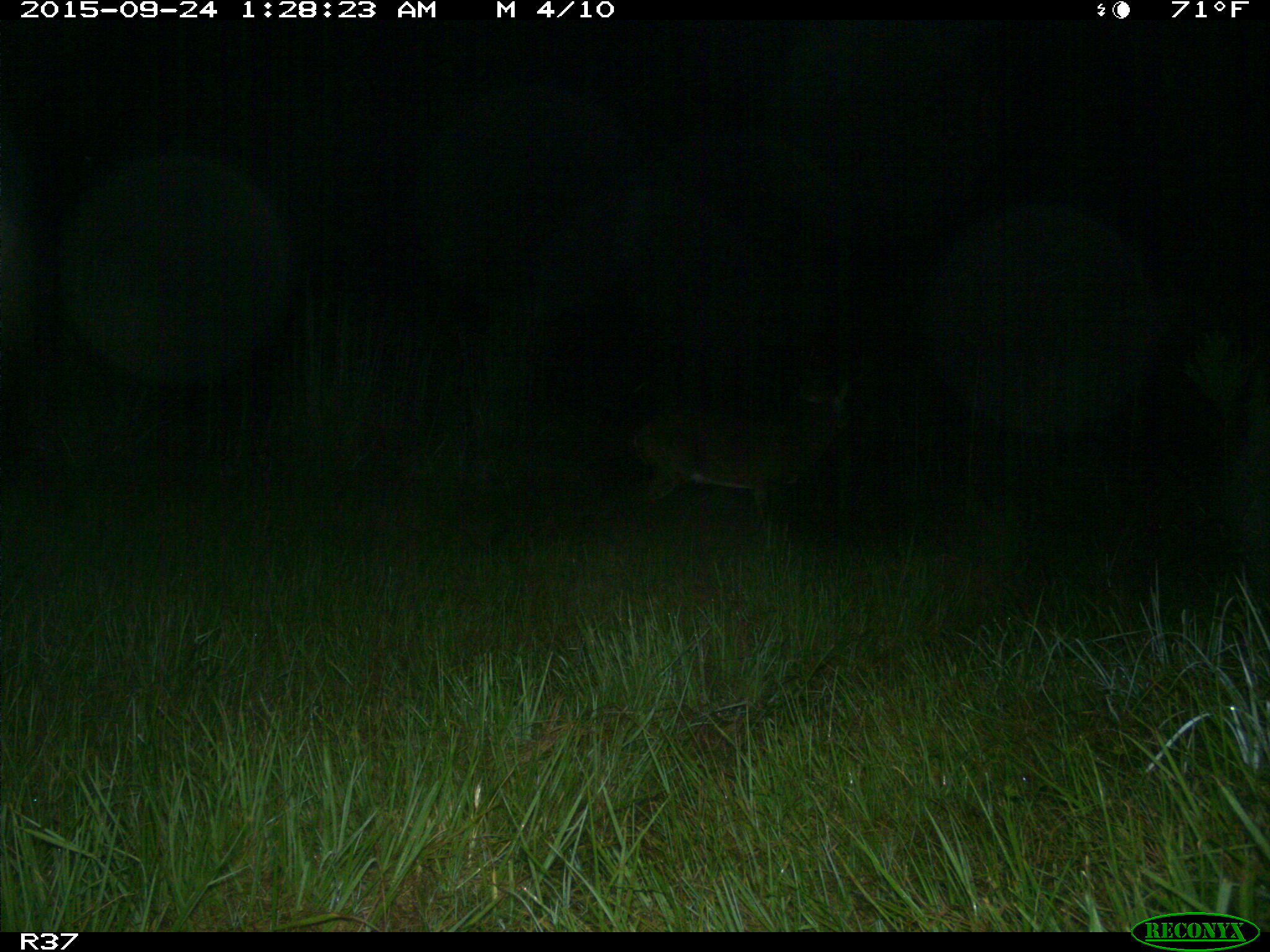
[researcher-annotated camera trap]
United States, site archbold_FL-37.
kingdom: Animalia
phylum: Chordata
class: Mammalia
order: Artiodactyla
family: Cervidae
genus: Odocoileus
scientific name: Odocoileus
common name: deer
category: unidentified deer